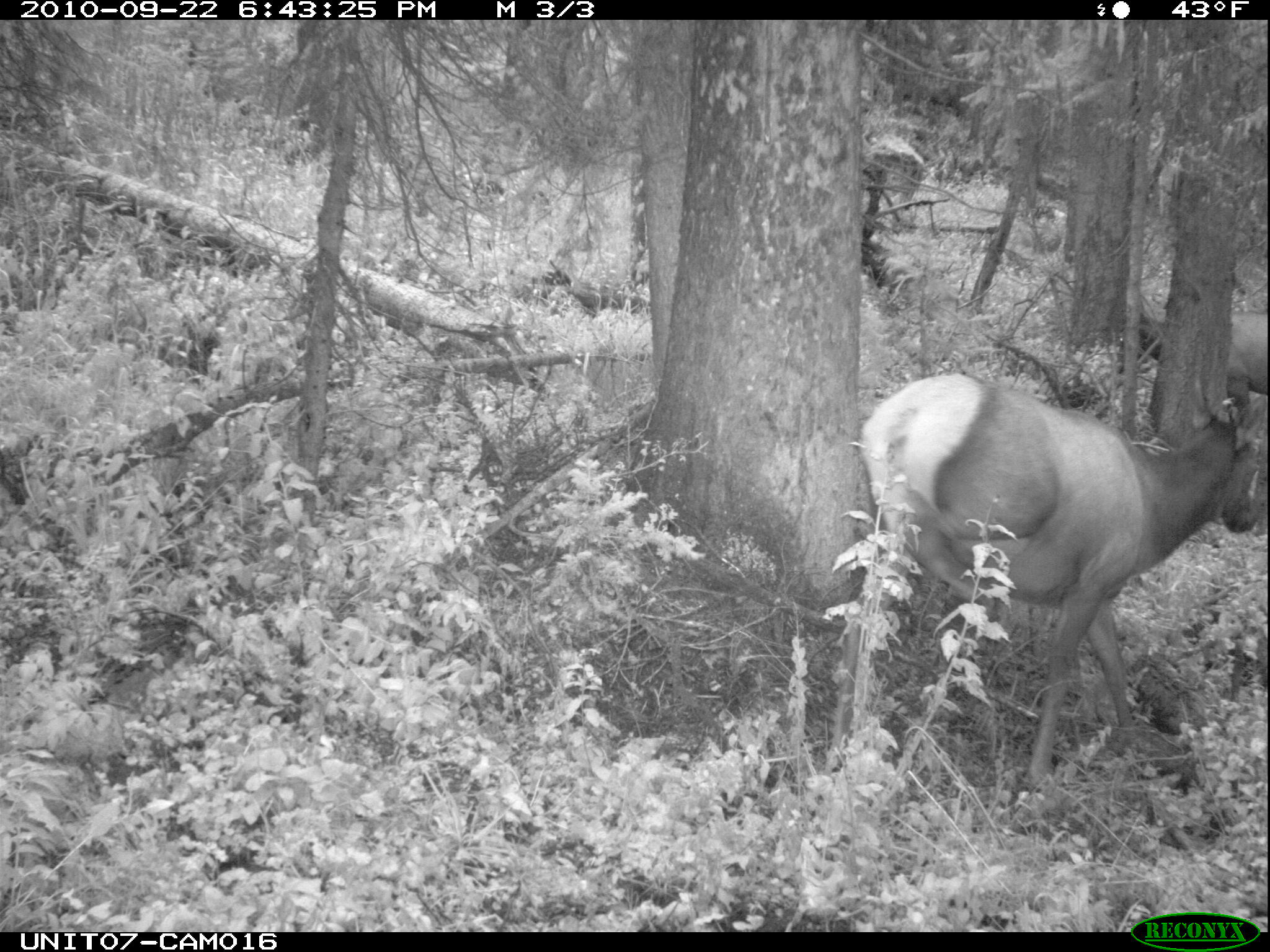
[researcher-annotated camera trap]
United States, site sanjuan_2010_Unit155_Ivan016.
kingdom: Animalia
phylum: Chordata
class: Mammalia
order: Artiodactyla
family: Cervidae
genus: Cervus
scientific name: Cervus elaphus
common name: red deer